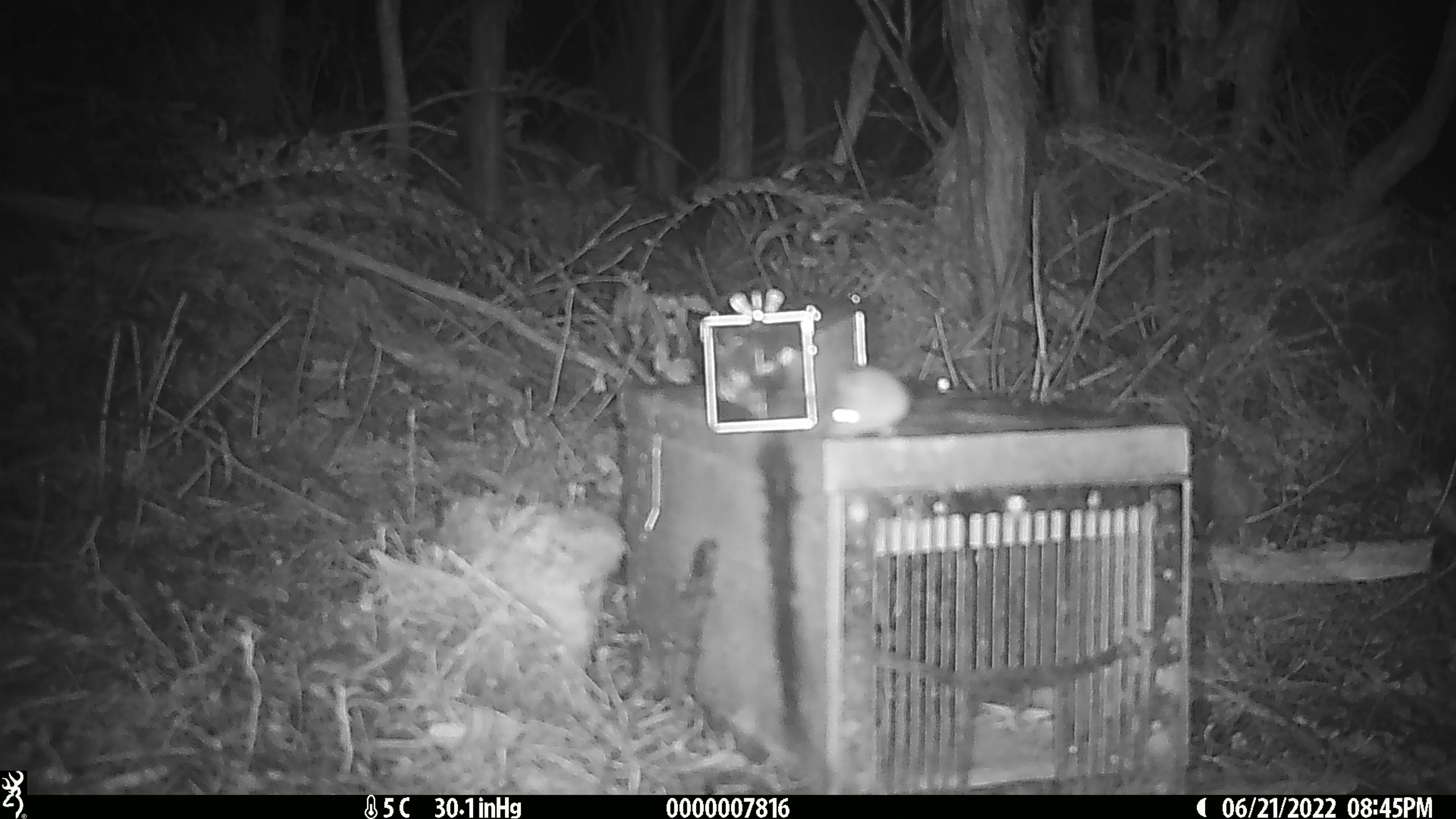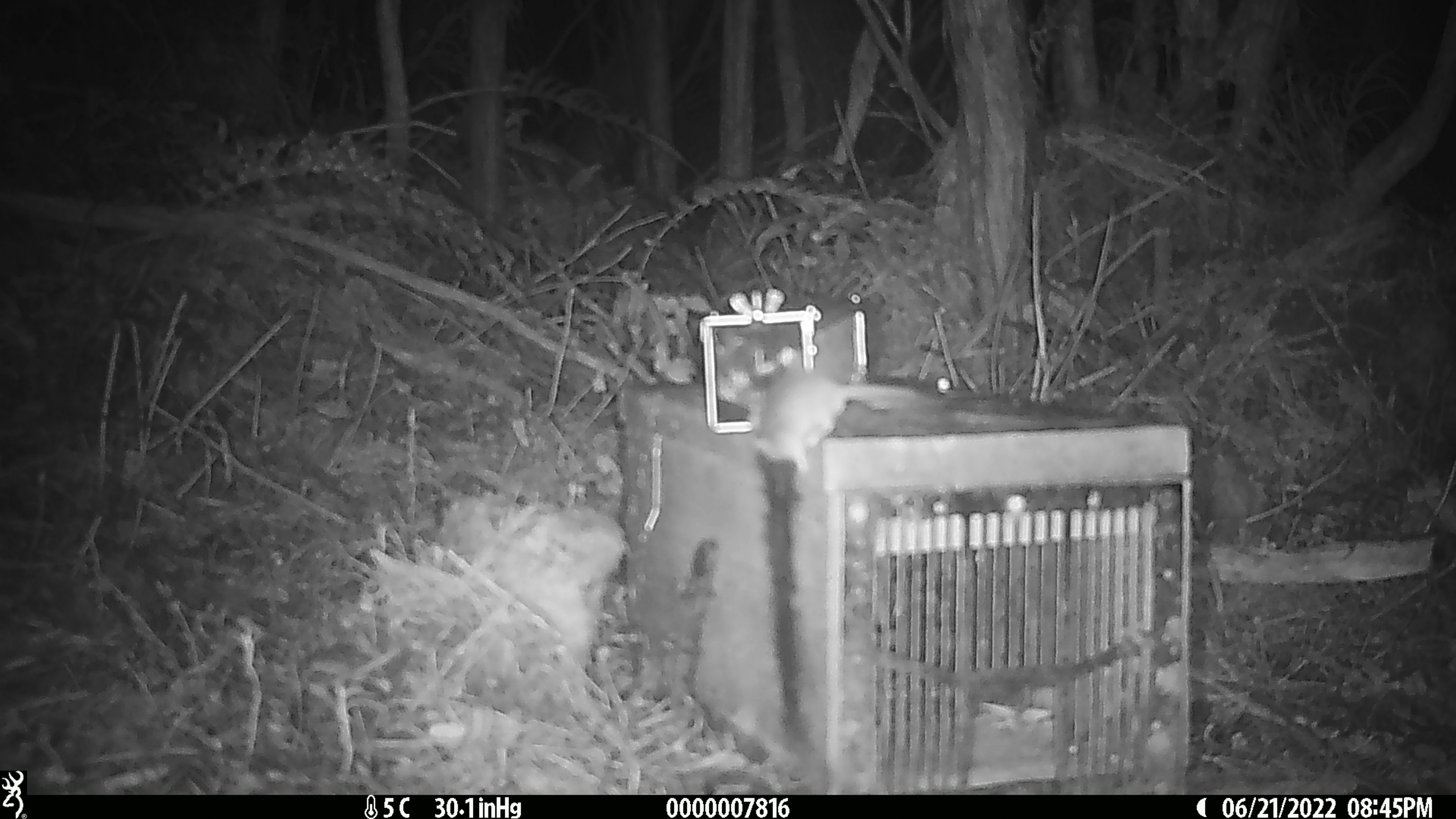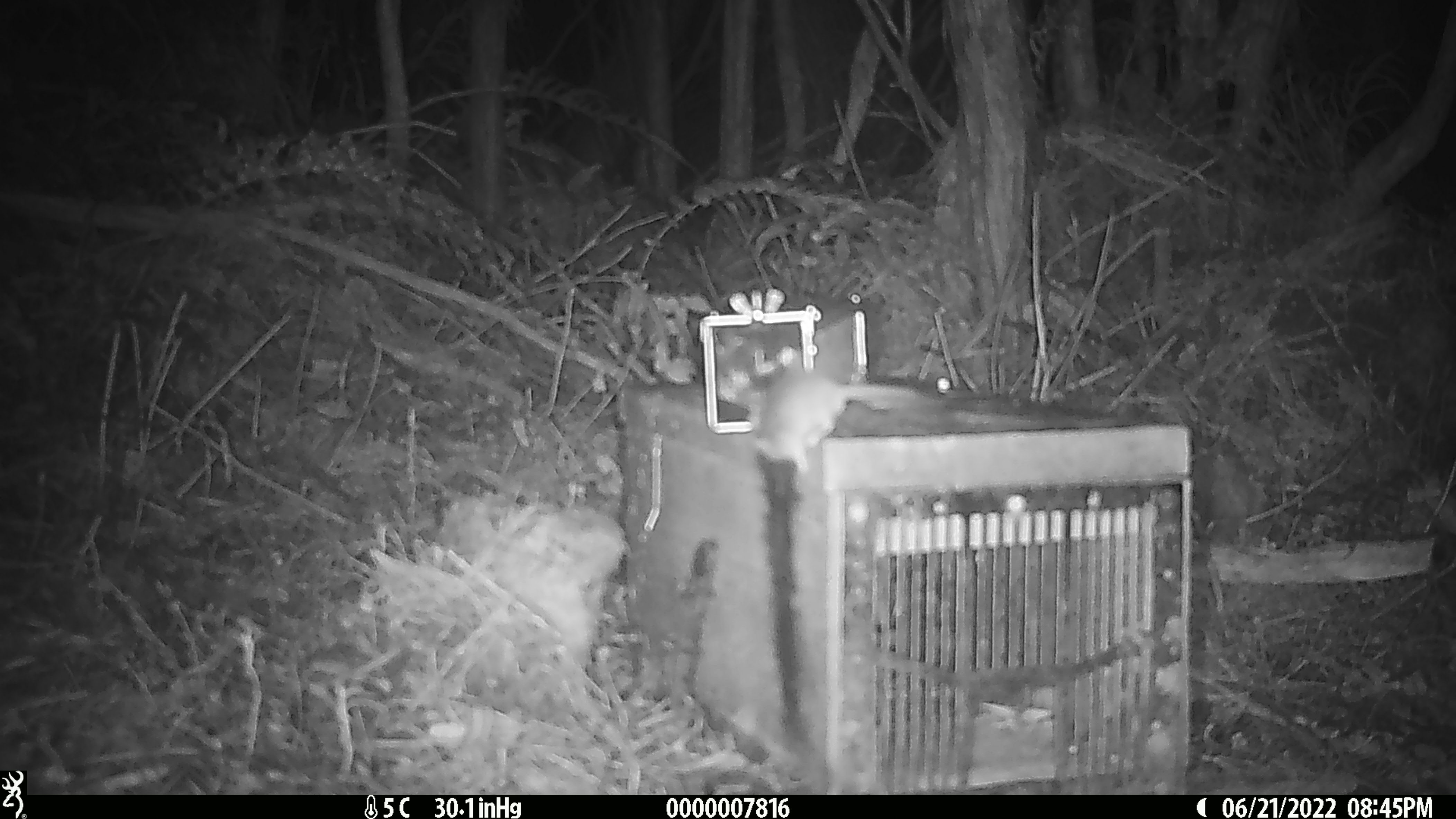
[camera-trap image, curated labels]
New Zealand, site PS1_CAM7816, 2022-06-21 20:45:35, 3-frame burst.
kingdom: Animalia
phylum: Chordata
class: Mammalia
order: Rodentia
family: Muridae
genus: Mus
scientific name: Mus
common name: mouse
Mouse (Mus).